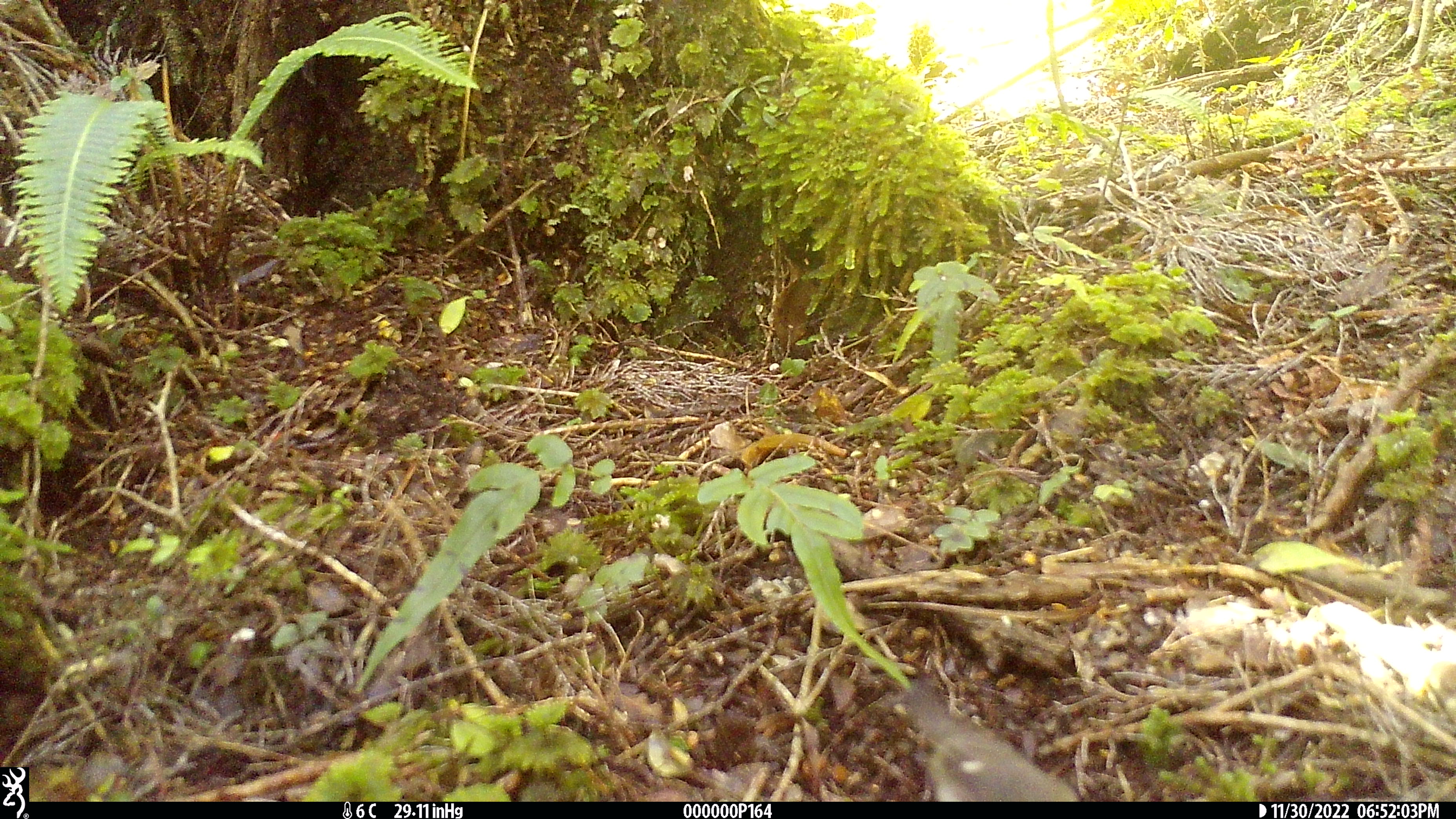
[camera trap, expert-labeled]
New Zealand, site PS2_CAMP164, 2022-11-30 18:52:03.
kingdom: Animalia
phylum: Chordata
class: Mammalia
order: Carnivora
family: Mustelidae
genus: Mustela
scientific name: Mustela erminea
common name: stoat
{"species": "stoat (Mustela erminea)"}